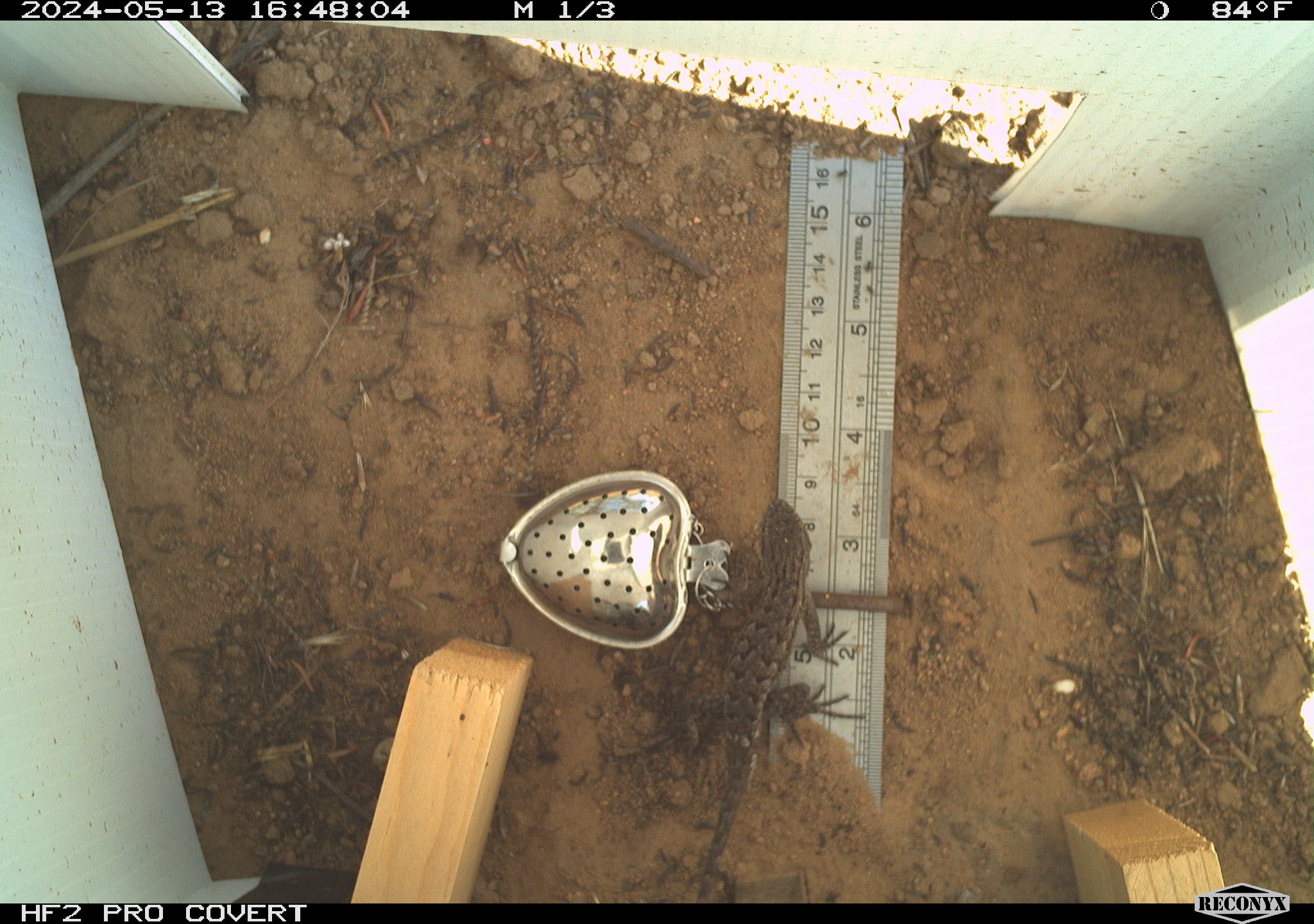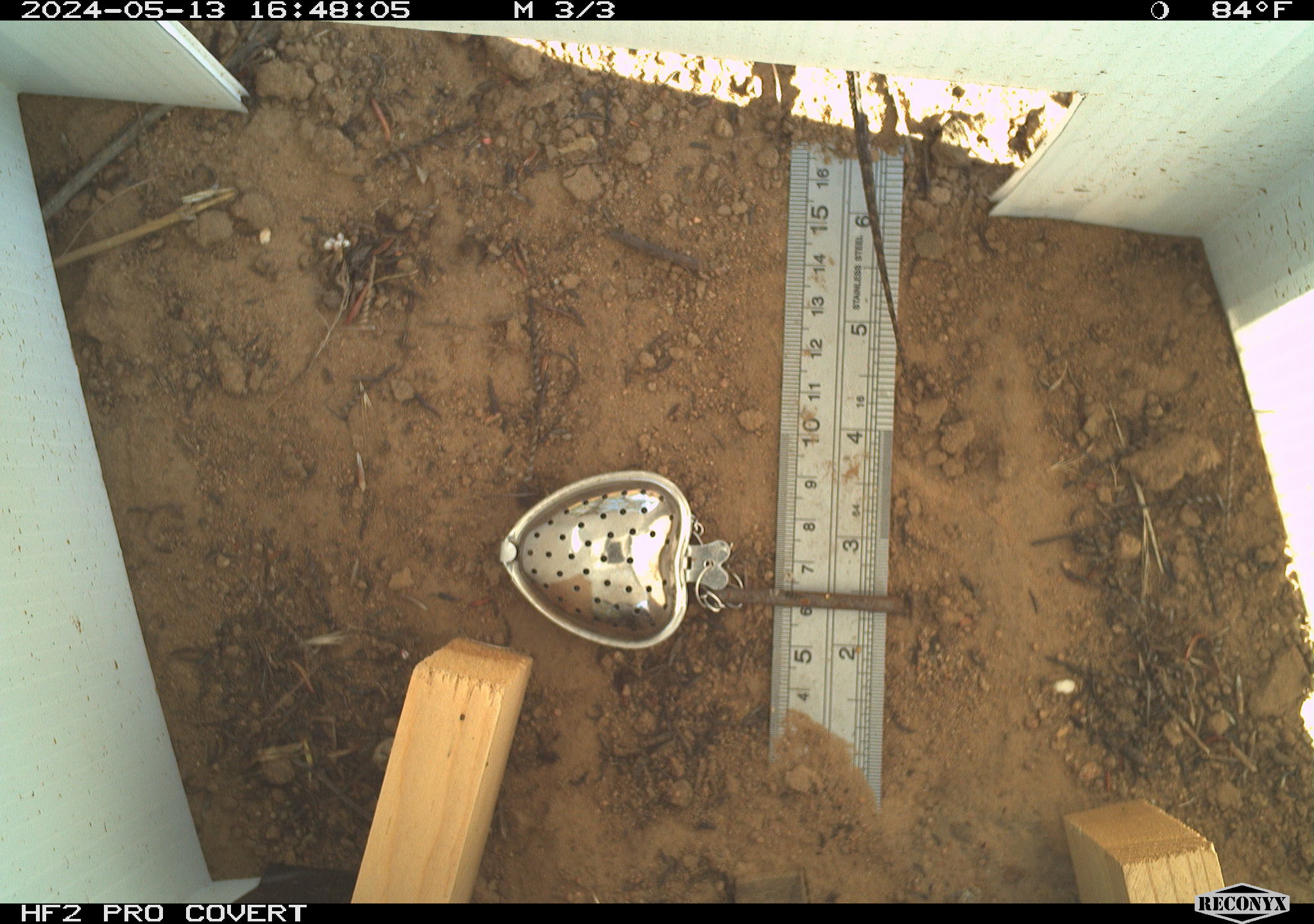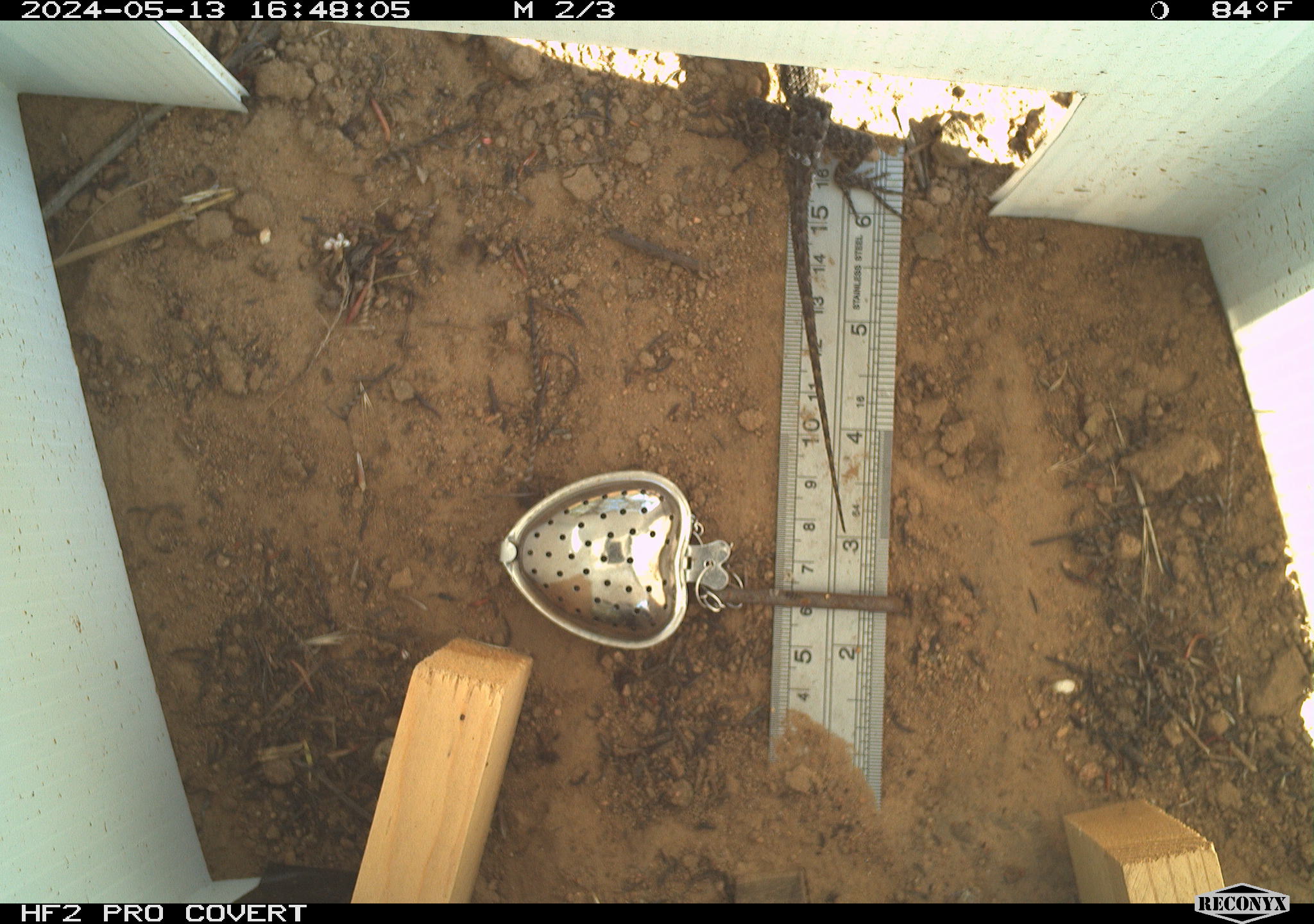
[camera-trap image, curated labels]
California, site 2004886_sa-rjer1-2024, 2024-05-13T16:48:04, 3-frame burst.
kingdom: Animalia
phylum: Chordata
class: Reptilia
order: Squamata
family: Phrynosomatidae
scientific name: Phrynosomatidae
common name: phrynosomatid lizards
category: phrynosomatidae family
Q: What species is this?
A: Phrynosomatidae family (phrynosomatid lizards) (Phrynosomatidae).